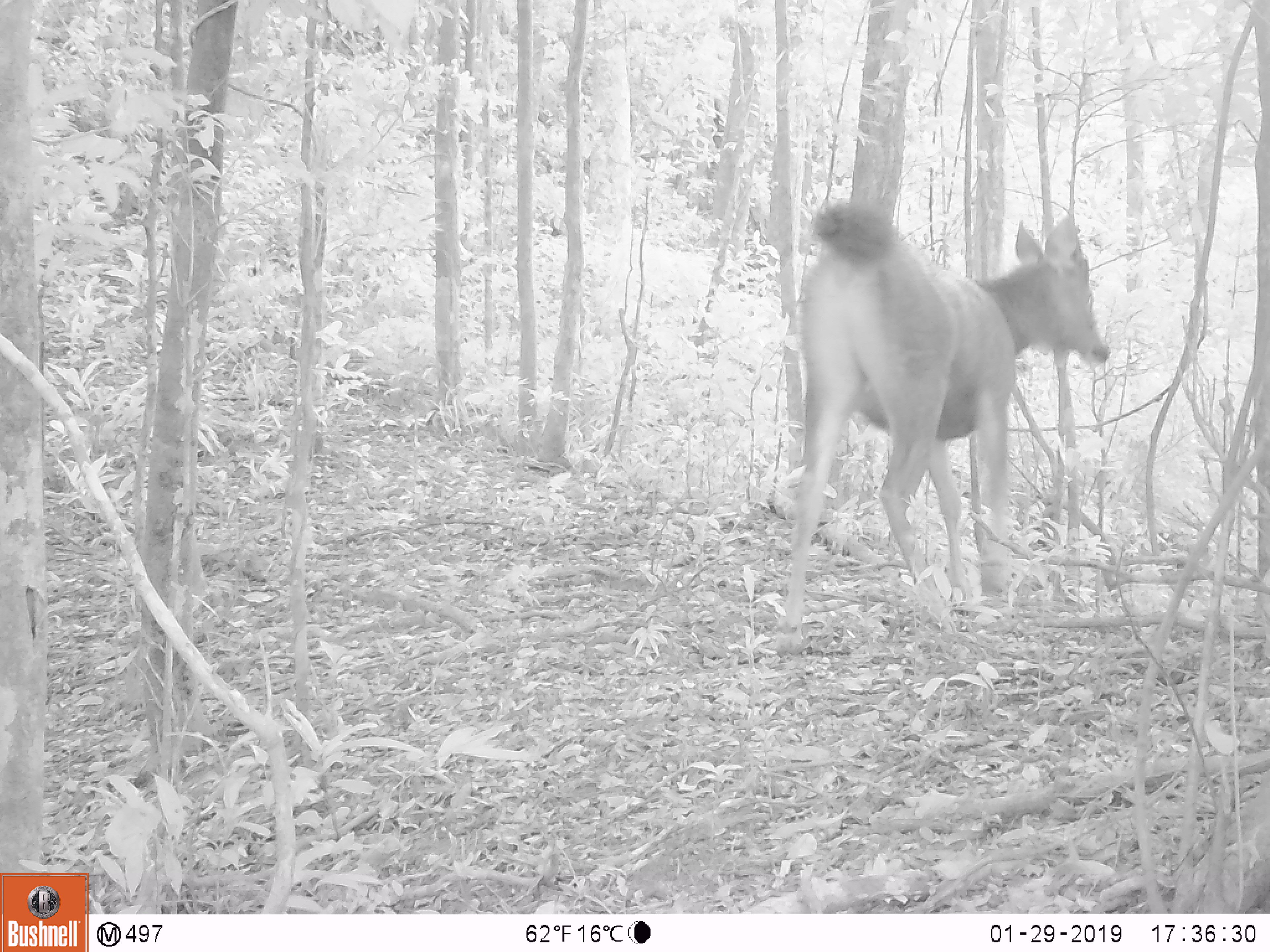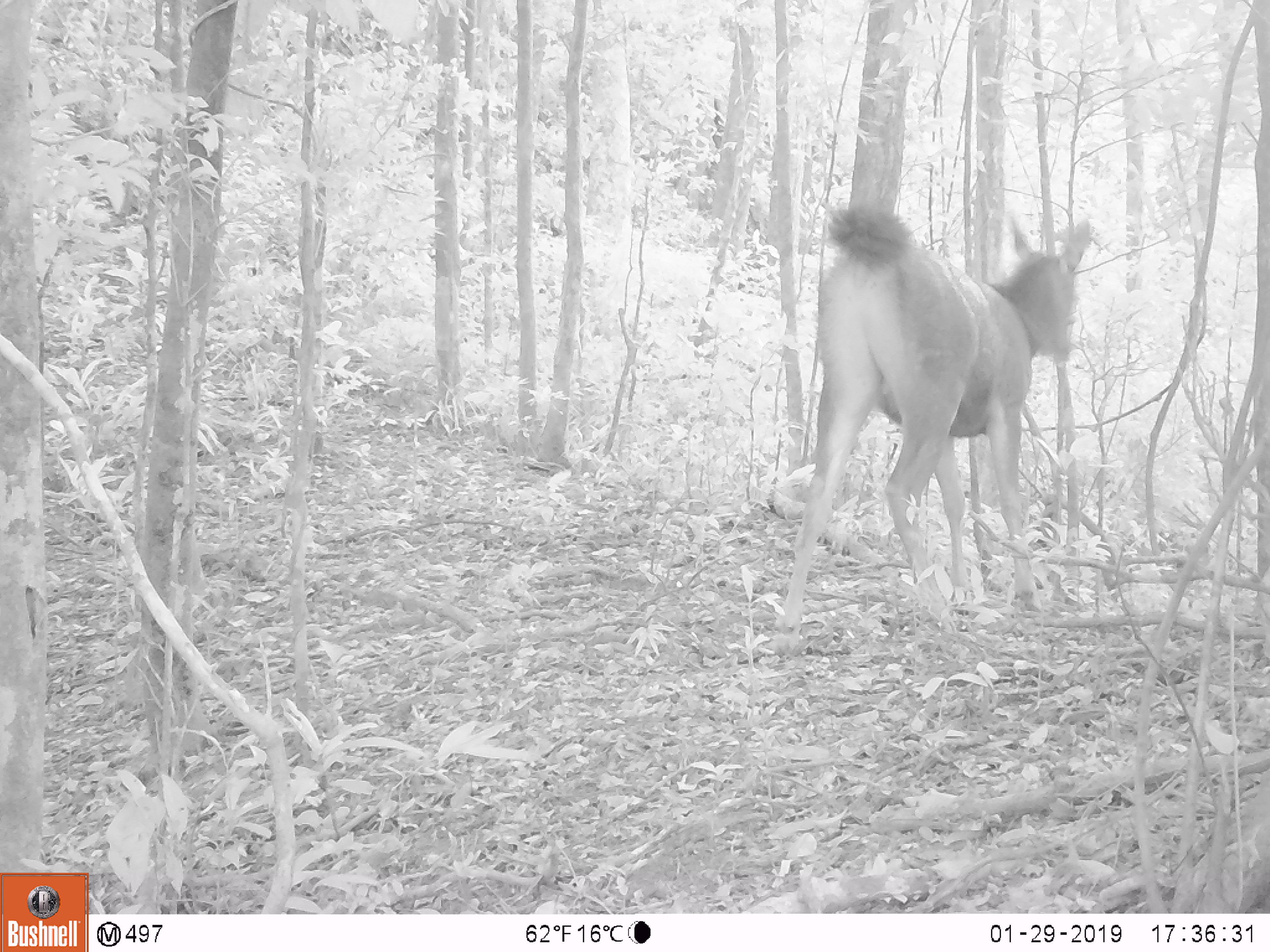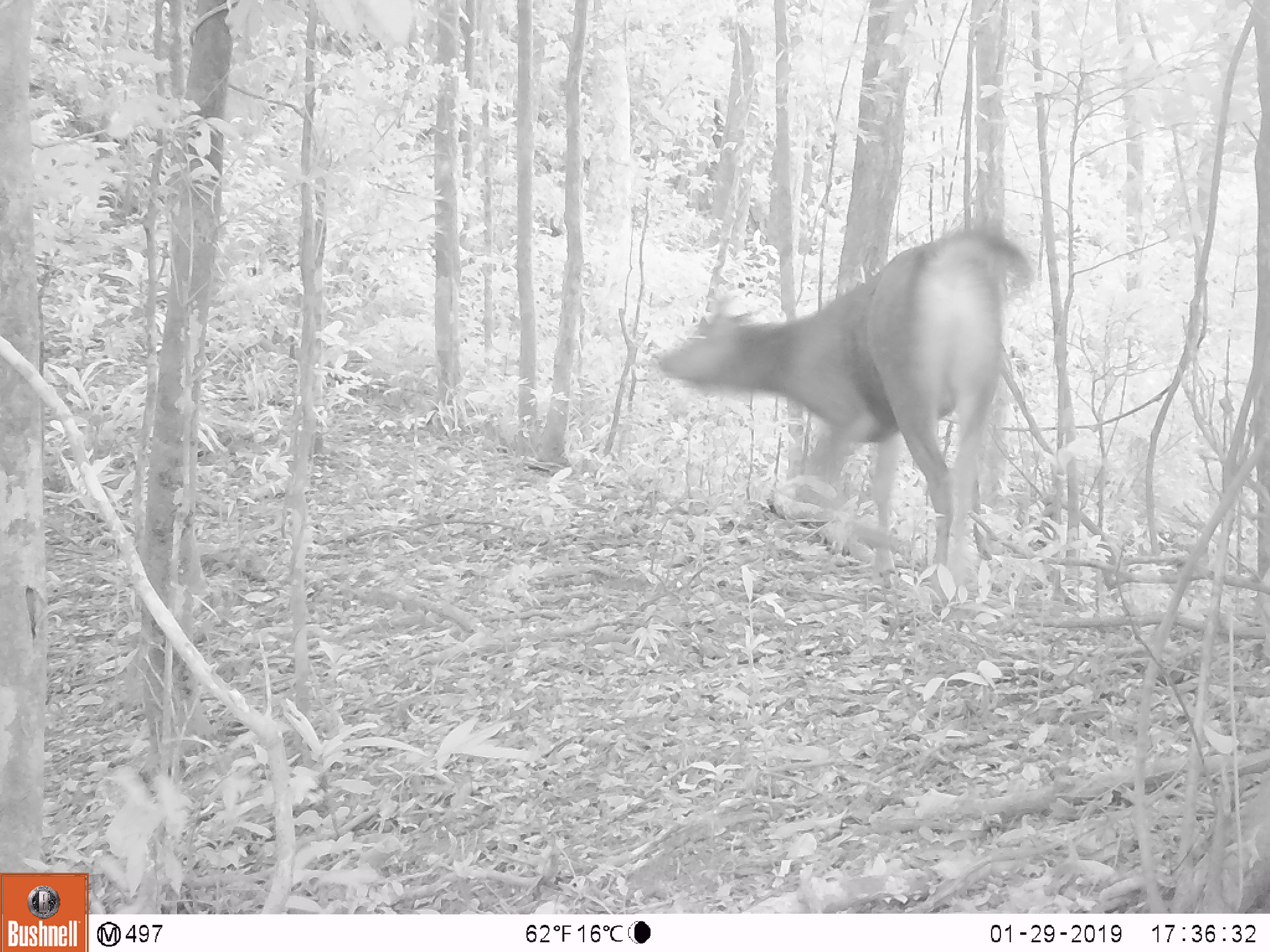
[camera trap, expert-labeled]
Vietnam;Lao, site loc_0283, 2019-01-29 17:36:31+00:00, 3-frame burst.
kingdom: Animalia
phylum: Chordata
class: Mammalia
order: Artiodactyla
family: Cervidae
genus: Rusa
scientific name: Rusa unicolor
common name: sambar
Sambar (Rusa unicolor). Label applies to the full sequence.